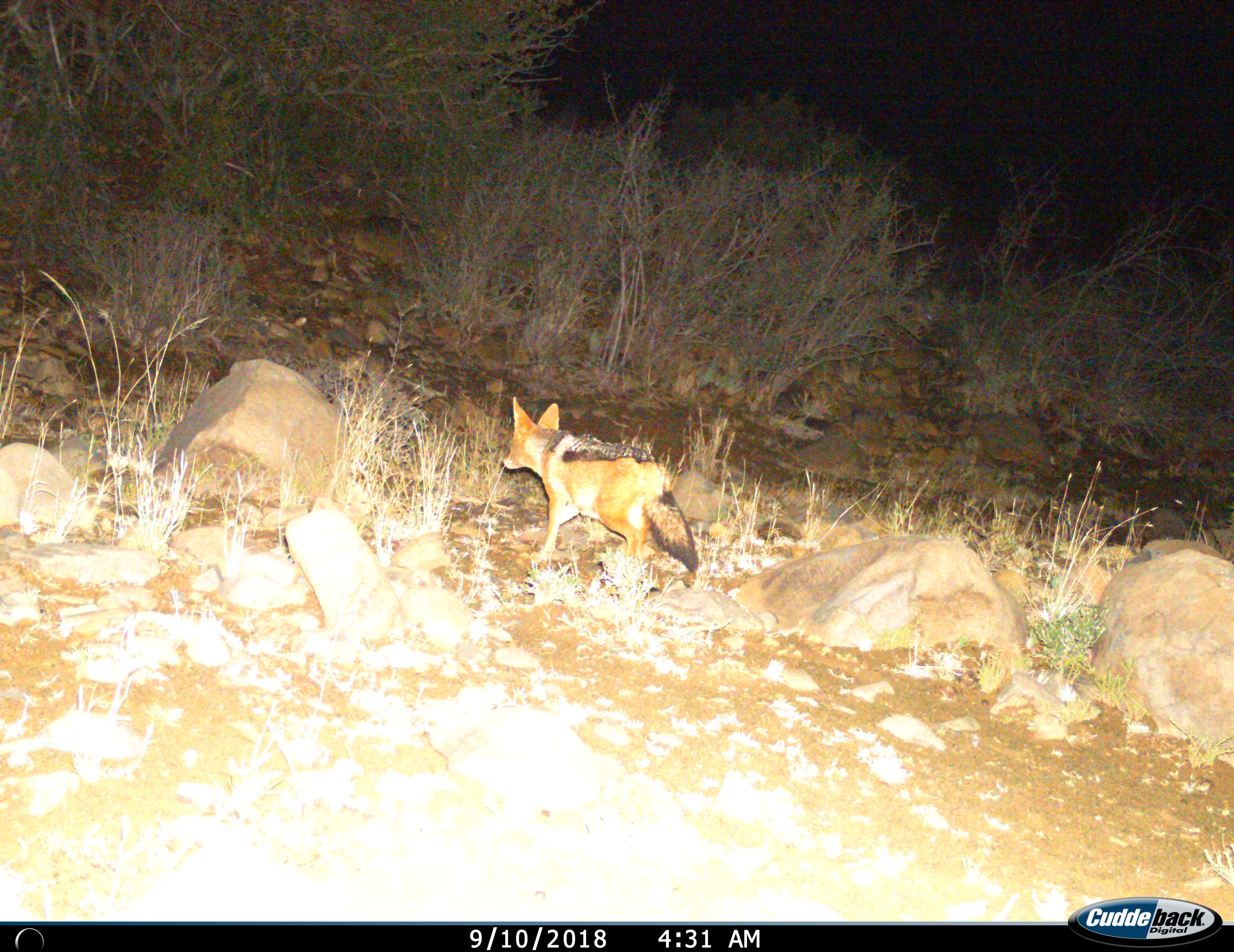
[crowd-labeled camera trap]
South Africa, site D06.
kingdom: Animalia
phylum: Chordata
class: Mammalia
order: Carnivora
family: Canidae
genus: Lupulella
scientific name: Lupulella mesomelas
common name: black-backed jackal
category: jackalblackbacked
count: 1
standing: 0%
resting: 0%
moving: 100%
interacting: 0%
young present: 0%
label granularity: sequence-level